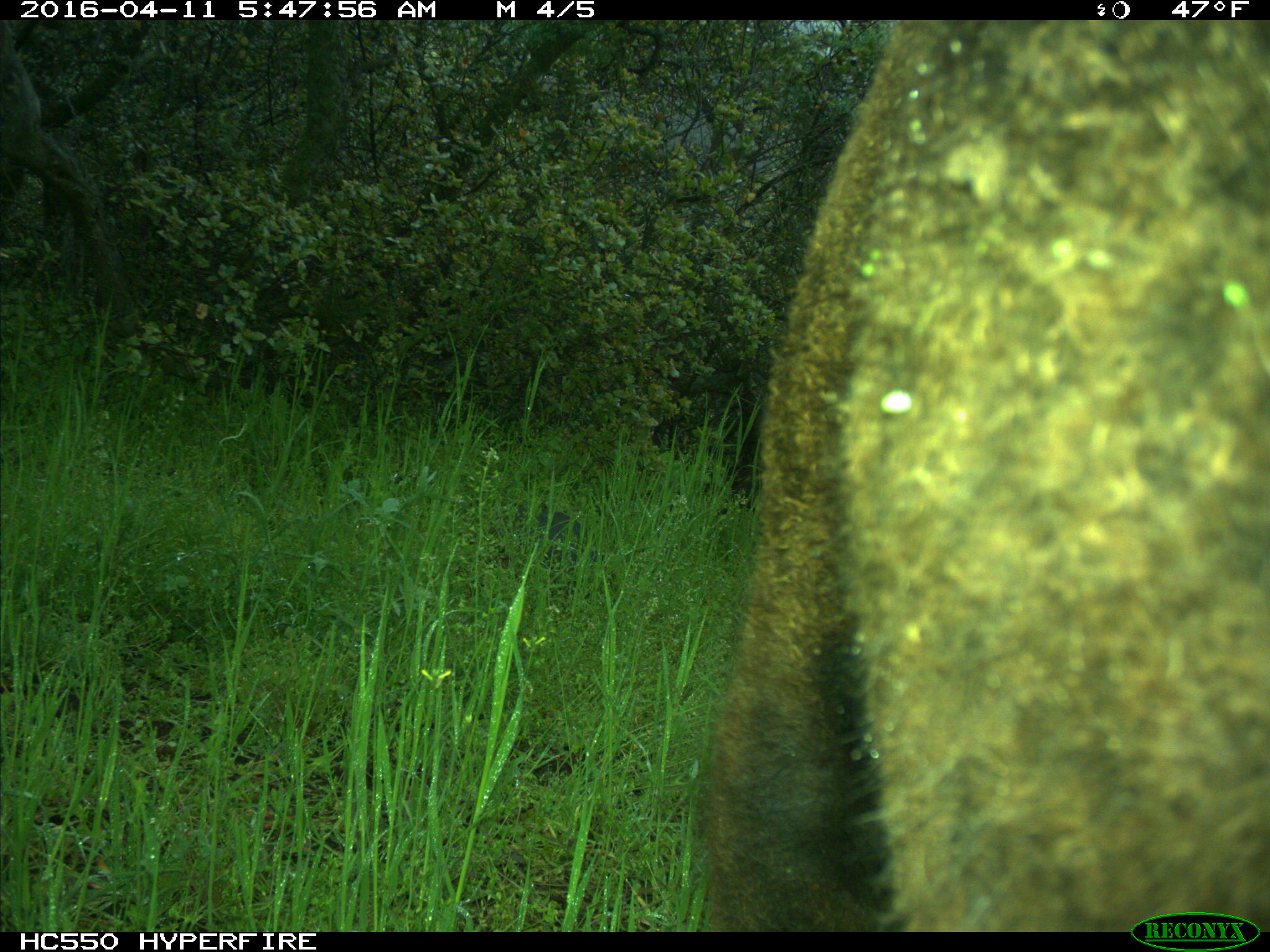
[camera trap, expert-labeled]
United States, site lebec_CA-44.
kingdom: Animalia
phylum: Chordata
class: Mammalia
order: Artiodactyla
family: Bovidae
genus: Bos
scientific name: Bos taurus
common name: domestic cow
Bos taurus (domestic cow).